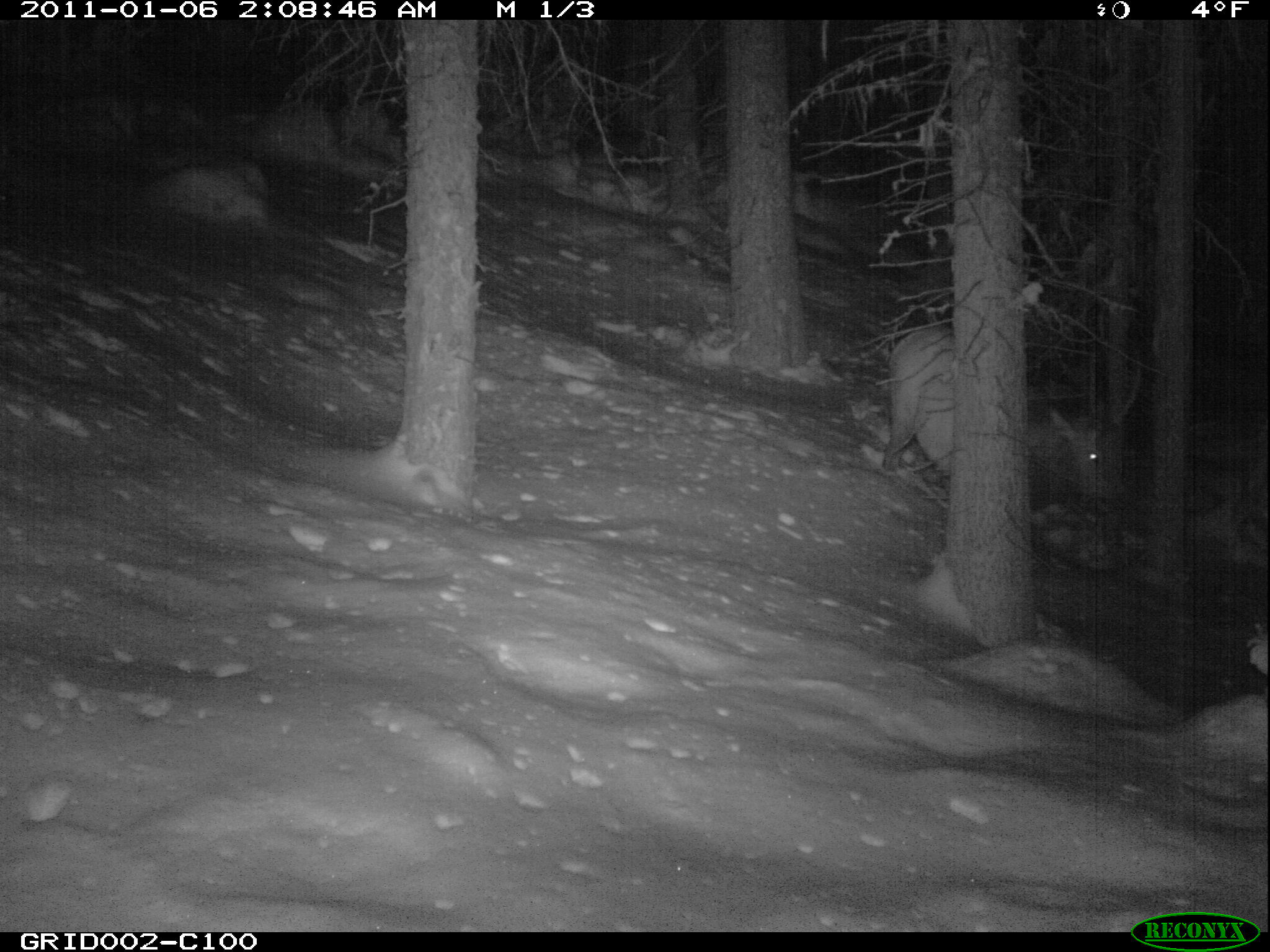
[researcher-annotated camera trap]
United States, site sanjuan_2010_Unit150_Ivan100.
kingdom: Animalia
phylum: Chordata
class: Mammalia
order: Artiodactyla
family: Cervidae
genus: Cervus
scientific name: Cervus elaphus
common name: red deer